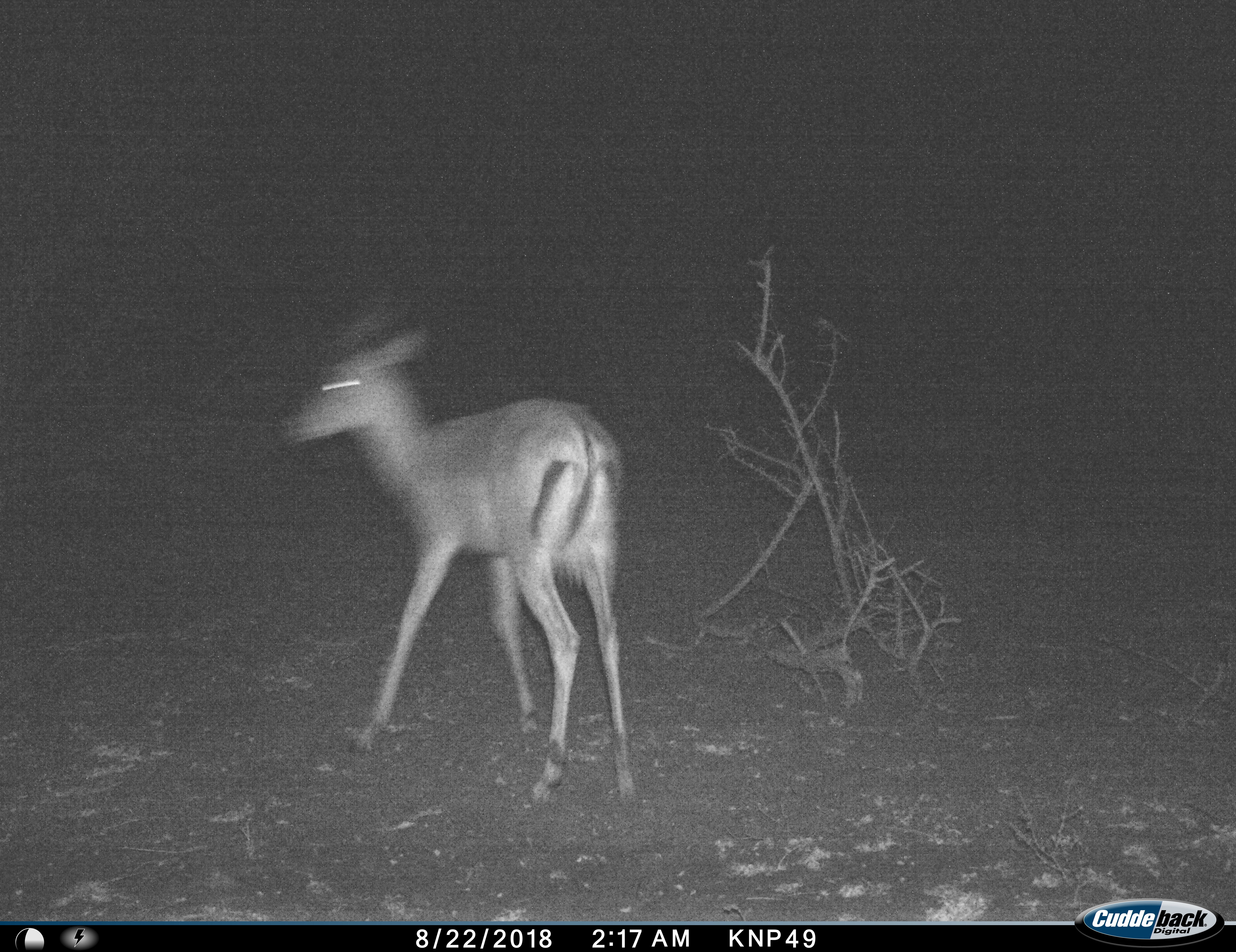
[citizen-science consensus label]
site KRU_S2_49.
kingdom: Animalia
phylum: Chordata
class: Mammalia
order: Artiodactyla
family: Bovidae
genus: Aepyceros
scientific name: Aepyceros melampus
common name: impala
Impala (Aepyceros melampus), count 1. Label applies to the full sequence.